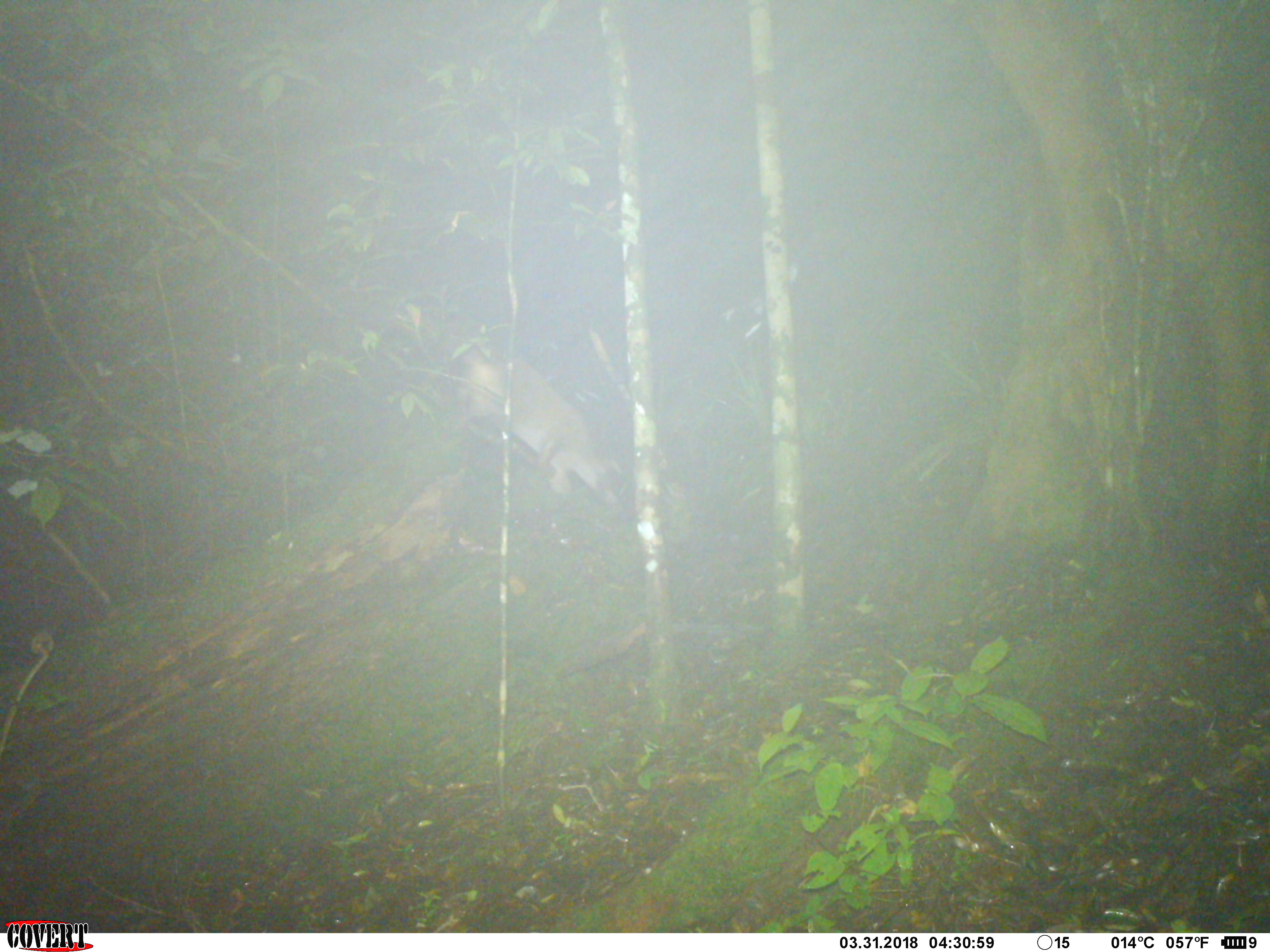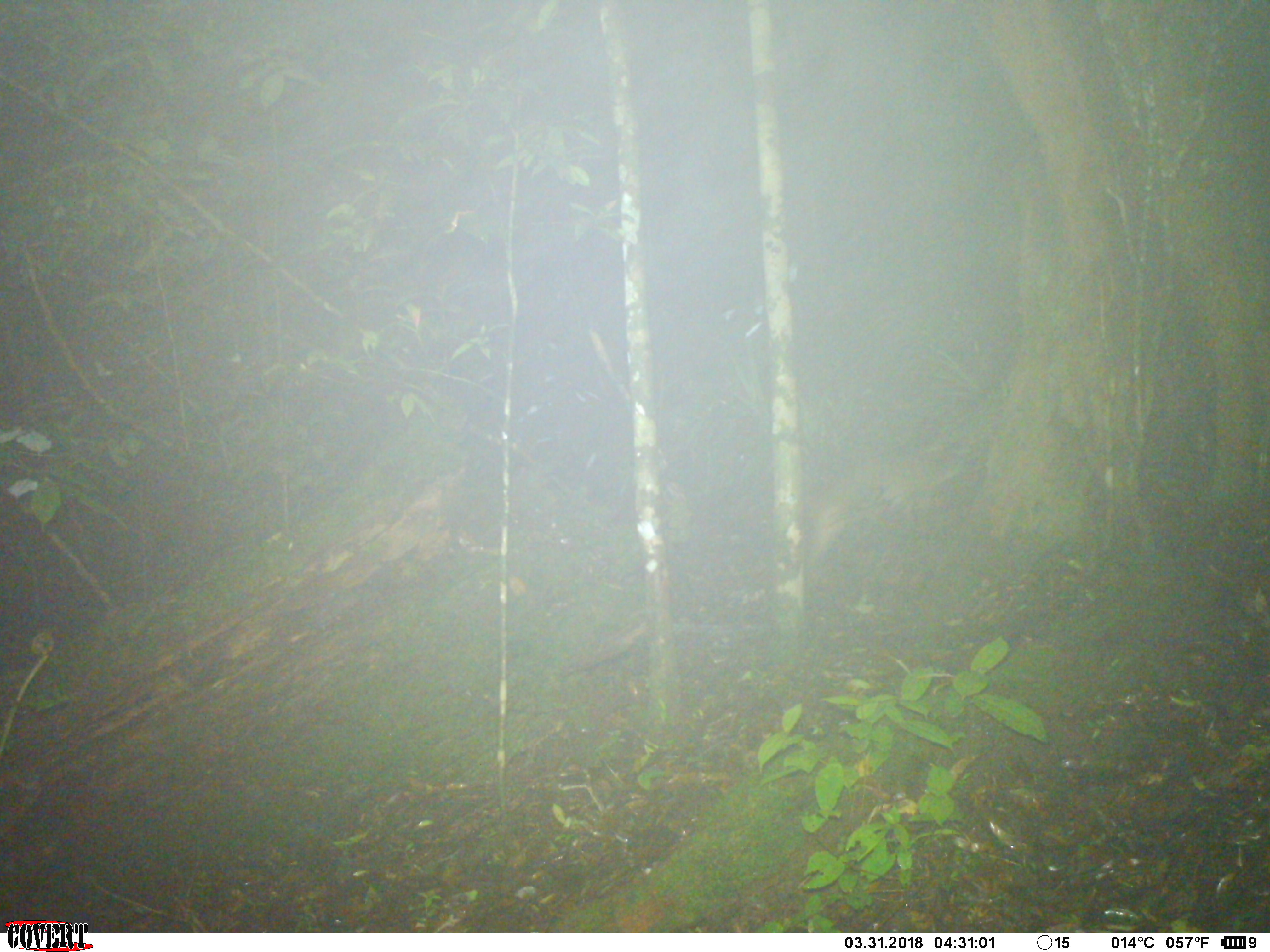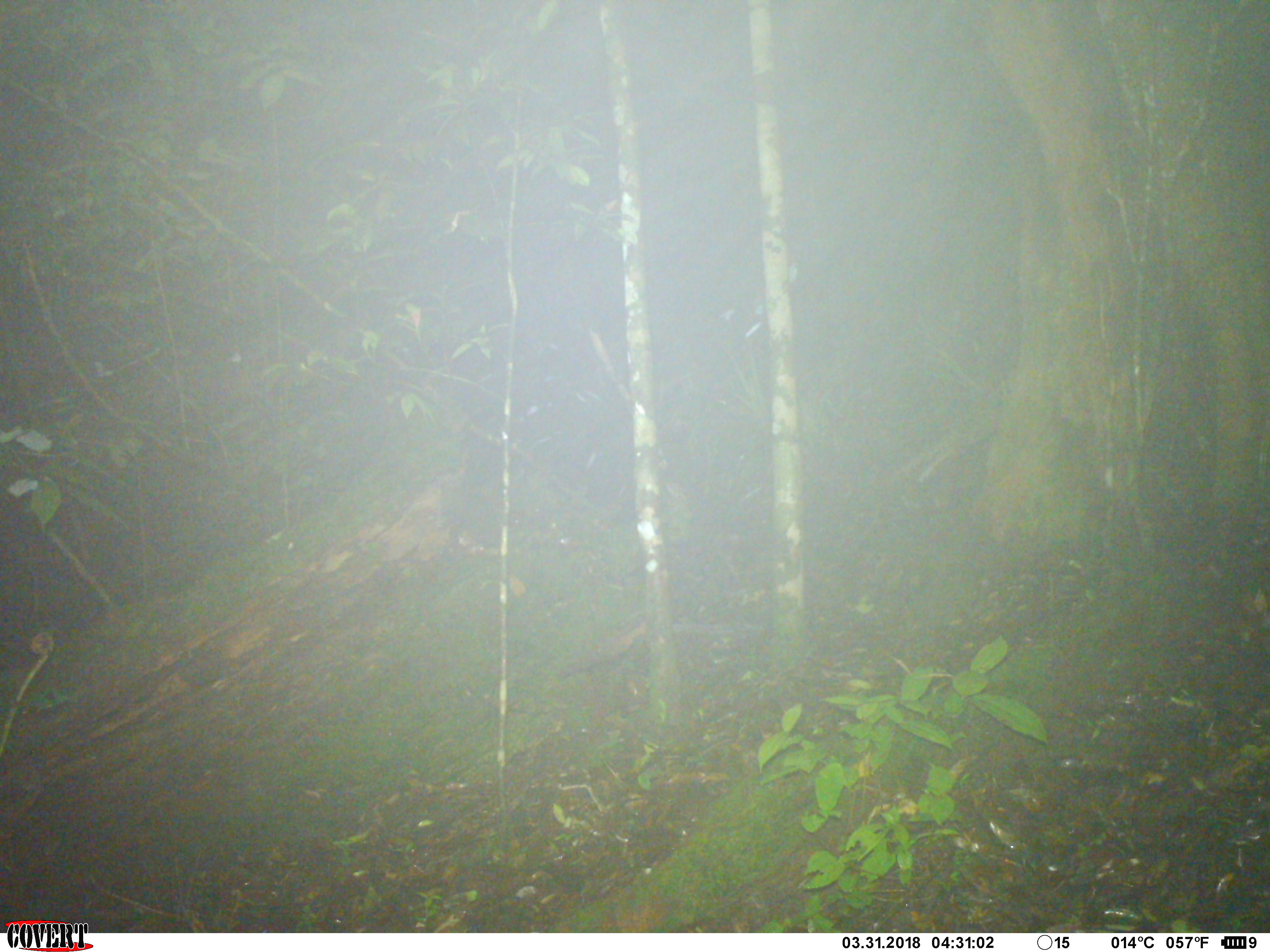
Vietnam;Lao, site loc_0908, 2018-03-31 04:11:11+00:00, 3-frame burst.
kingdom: Animalia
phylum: Chordata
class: Mammalia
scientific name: Mammalia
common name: mammal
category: unidentified mammal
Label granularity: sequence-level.